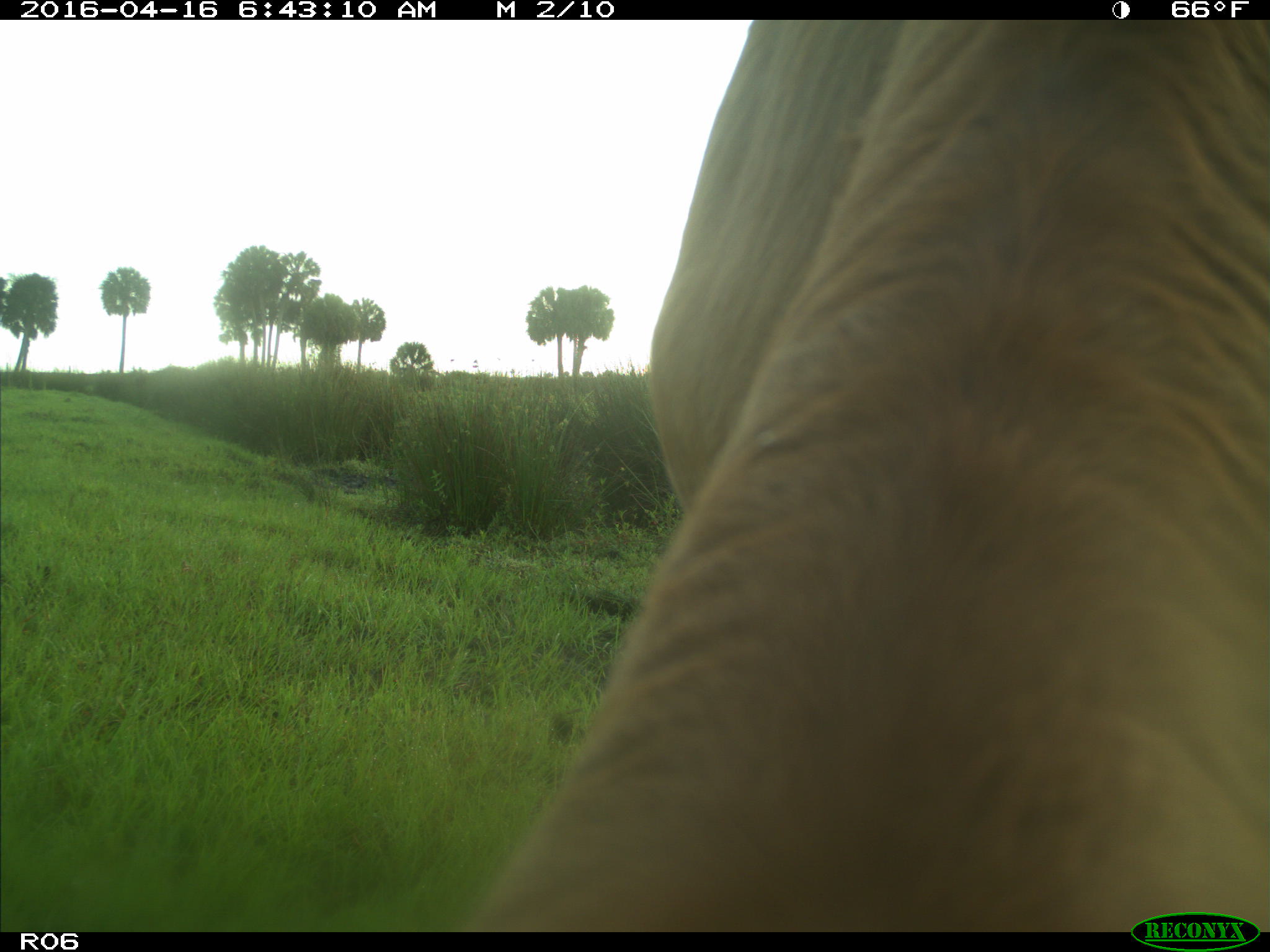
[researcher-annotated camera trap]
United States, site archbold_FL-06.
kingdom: Animalia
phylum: Chordata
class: Mammalia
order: Artiodactyla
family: Bovidae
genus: Bos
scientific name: Bos taurus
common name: domestic cow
Bos taurus (domestic cow).